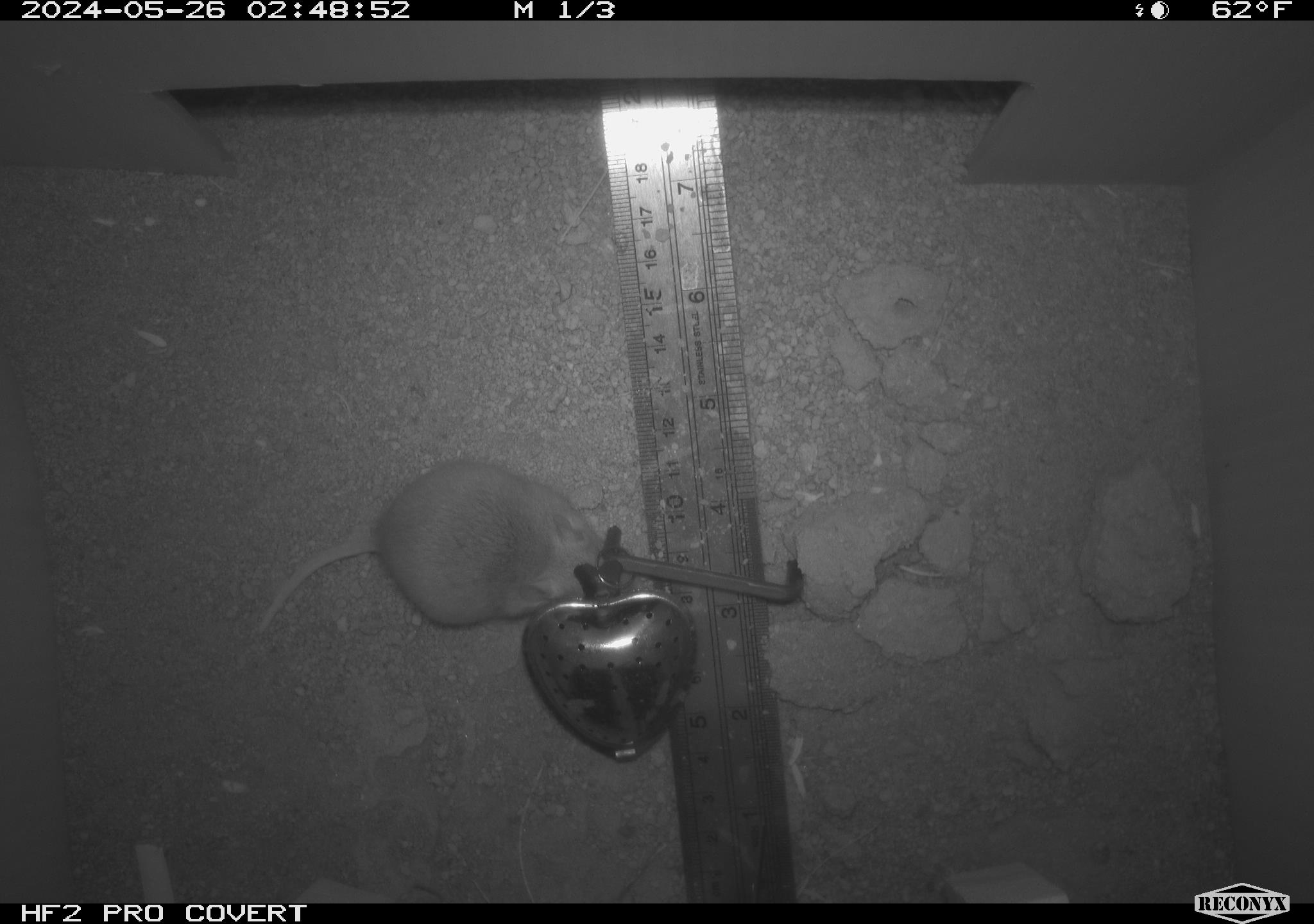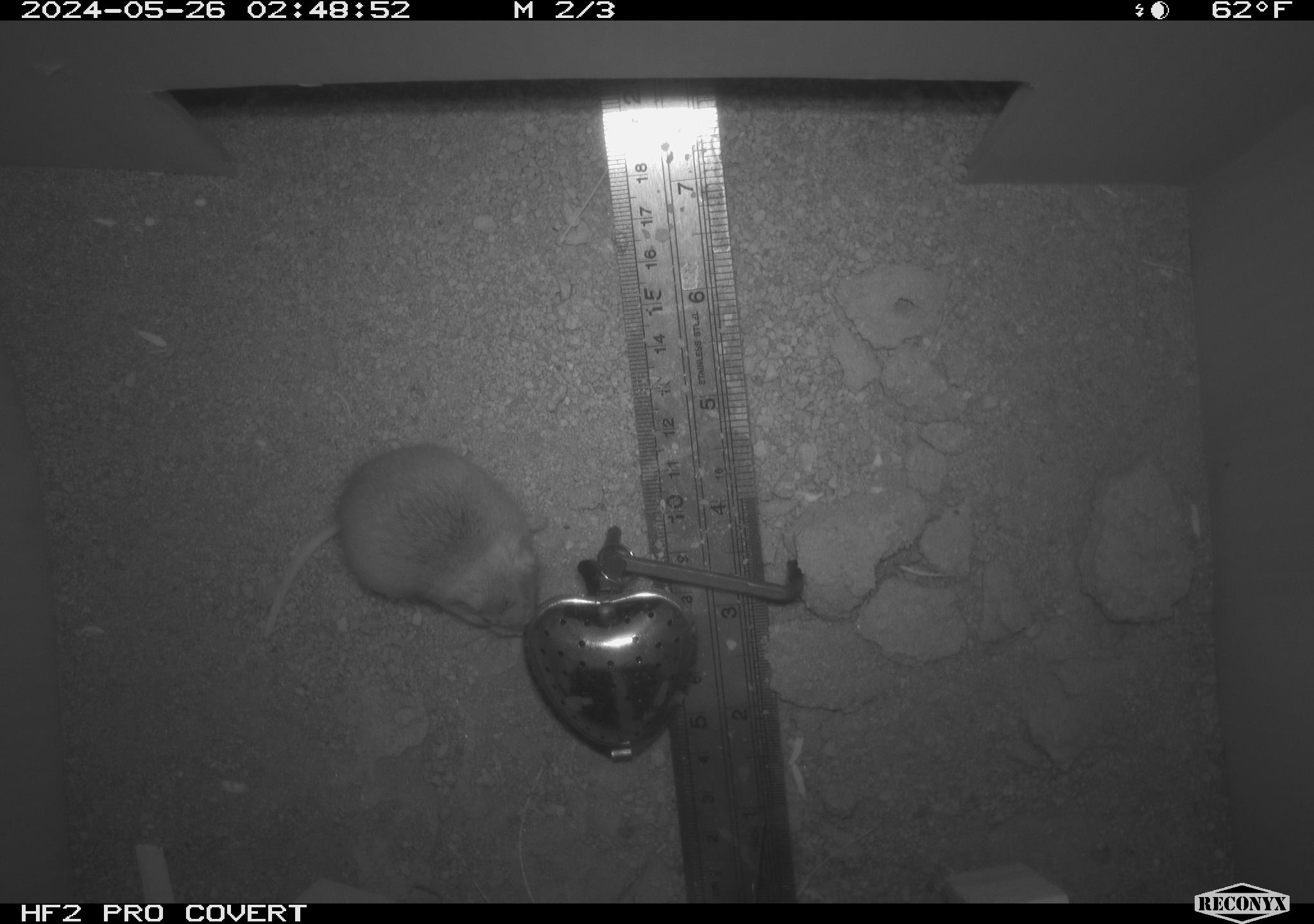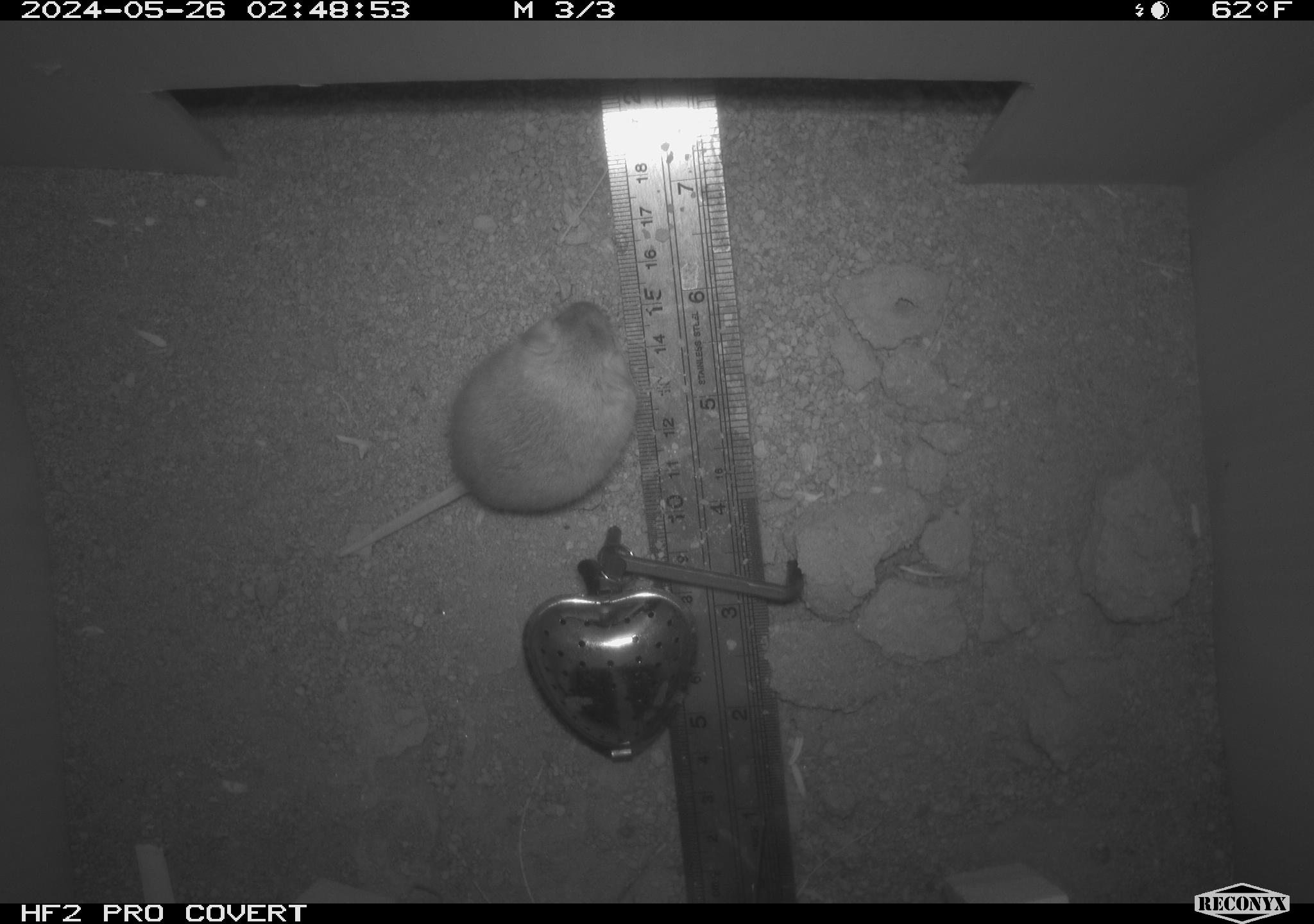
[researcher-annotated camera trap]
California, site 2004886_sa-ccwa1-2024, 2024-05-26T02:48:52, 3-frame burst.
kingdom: Animalia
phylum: Chordata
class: Mammalia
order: Rodentia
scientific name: Rodentia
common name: mouse species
Mouse species (Rodentia).